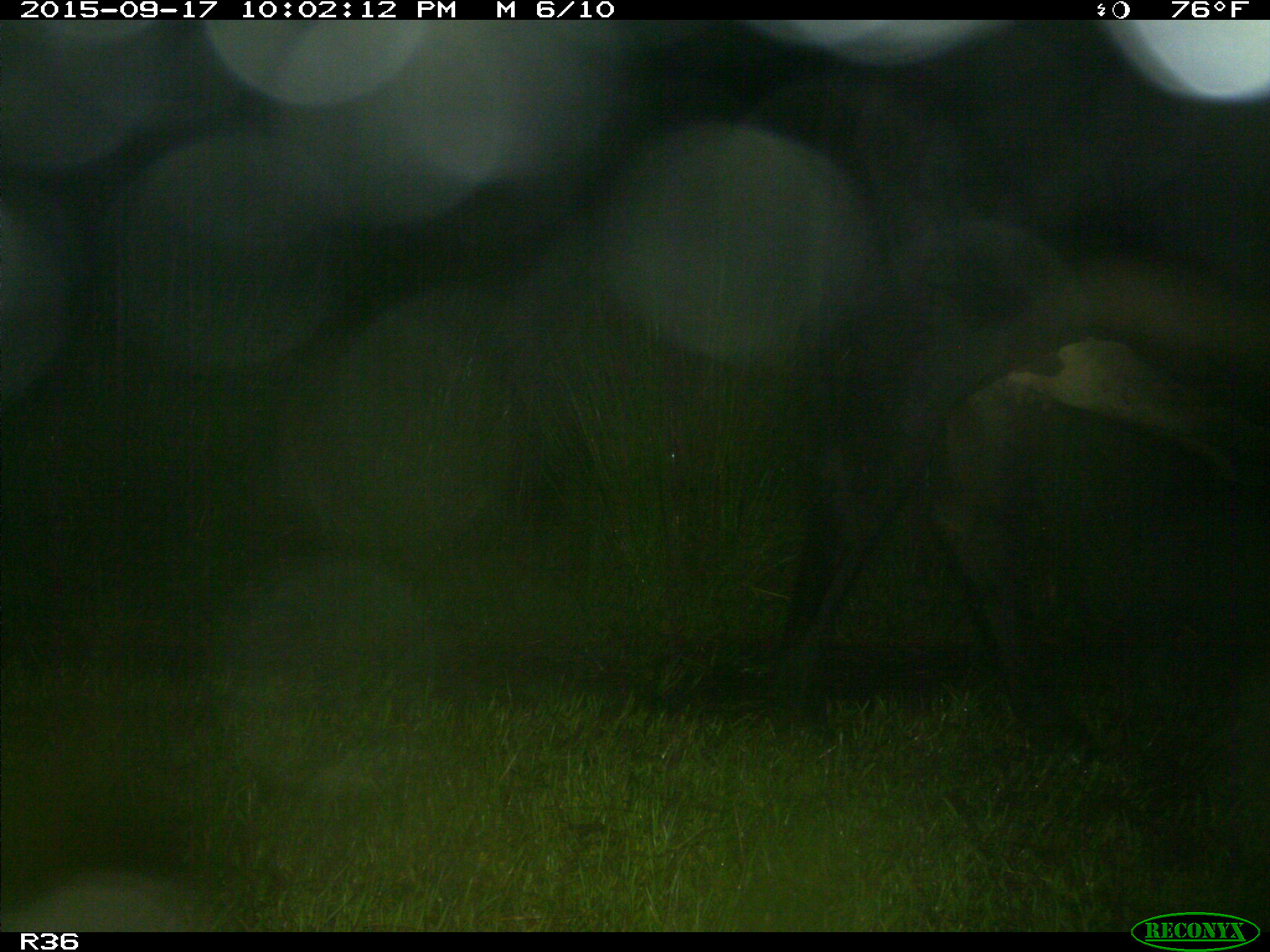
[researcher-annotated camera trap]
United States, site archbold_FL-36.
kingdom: Animalia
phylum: Chordata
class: Mammalia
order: Artiodactyla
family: Bovidae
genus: Bos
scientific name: Bos taurus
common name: domestic cow